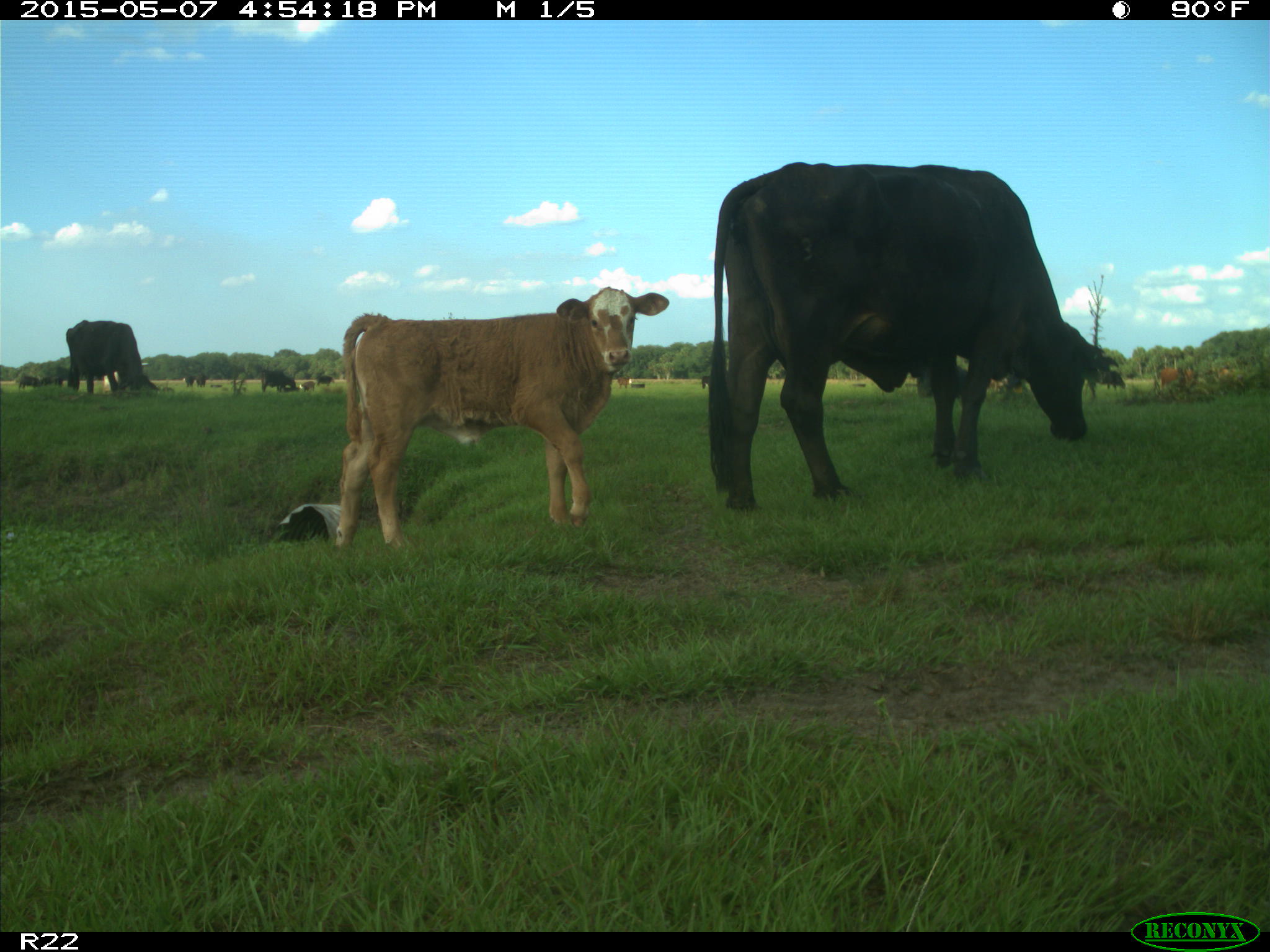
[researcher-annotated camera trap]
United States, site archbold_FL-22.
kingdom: Animalia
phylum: Chordata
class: Mammalia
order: Artiodactyla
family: Bovidae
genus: Bos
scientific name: Bos taurus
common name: domestic cow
Bos taurus (domestic cow).